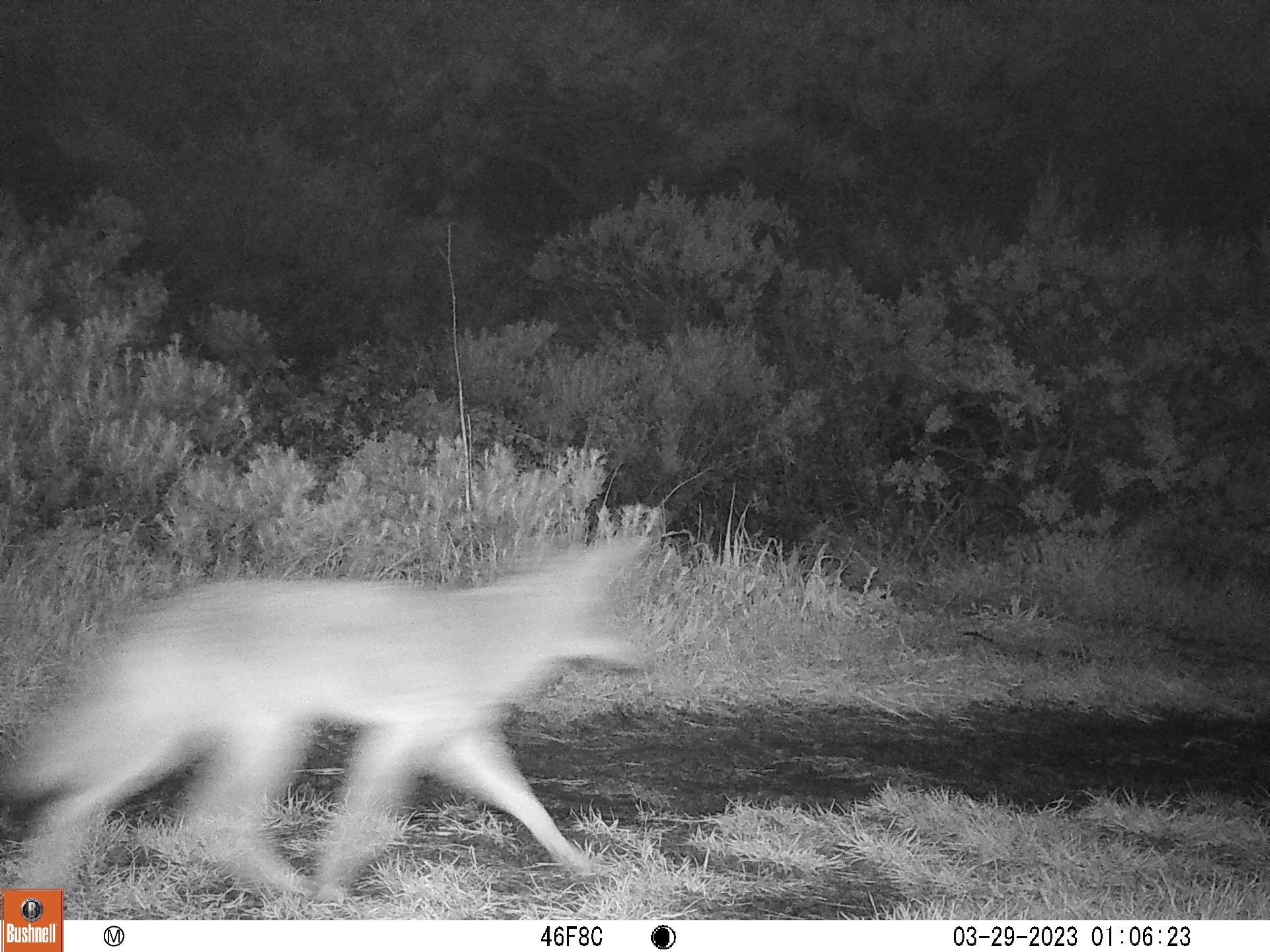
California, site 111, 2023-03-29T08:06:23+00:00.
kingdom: Animalia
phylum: Chordata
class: Mammalia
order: Carnivora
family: Canidae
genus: Canis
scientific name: Canis latrans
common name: coyote